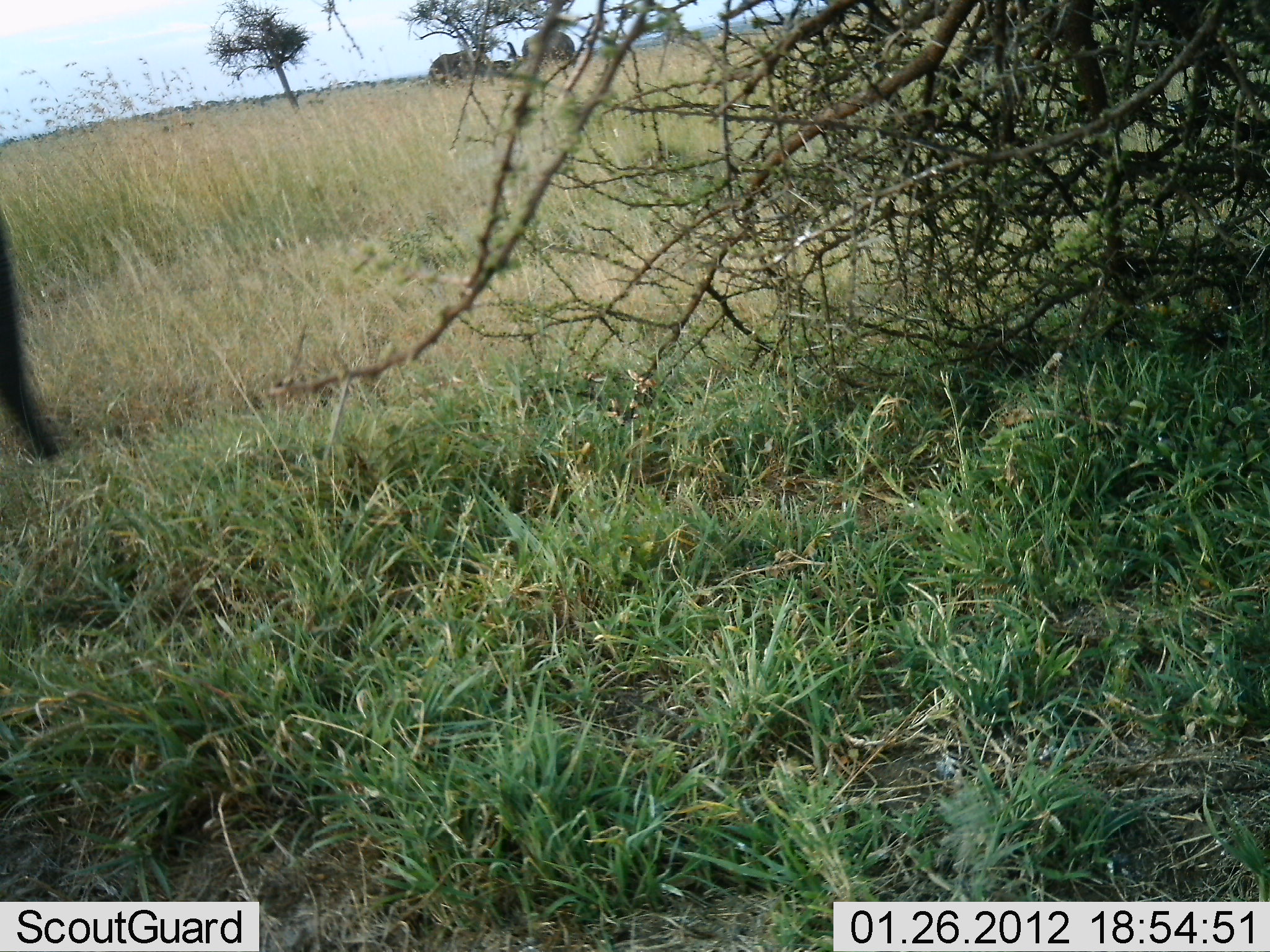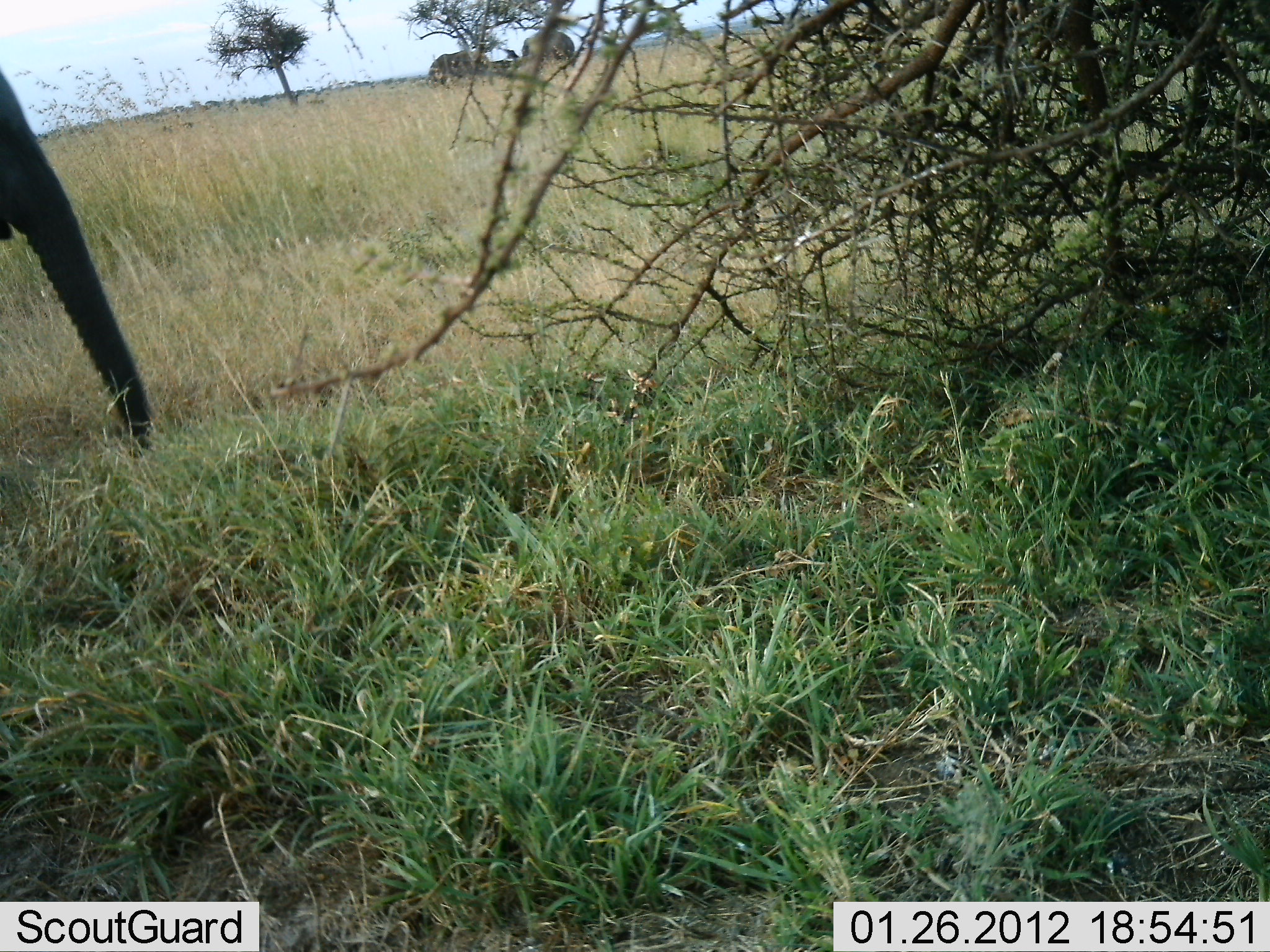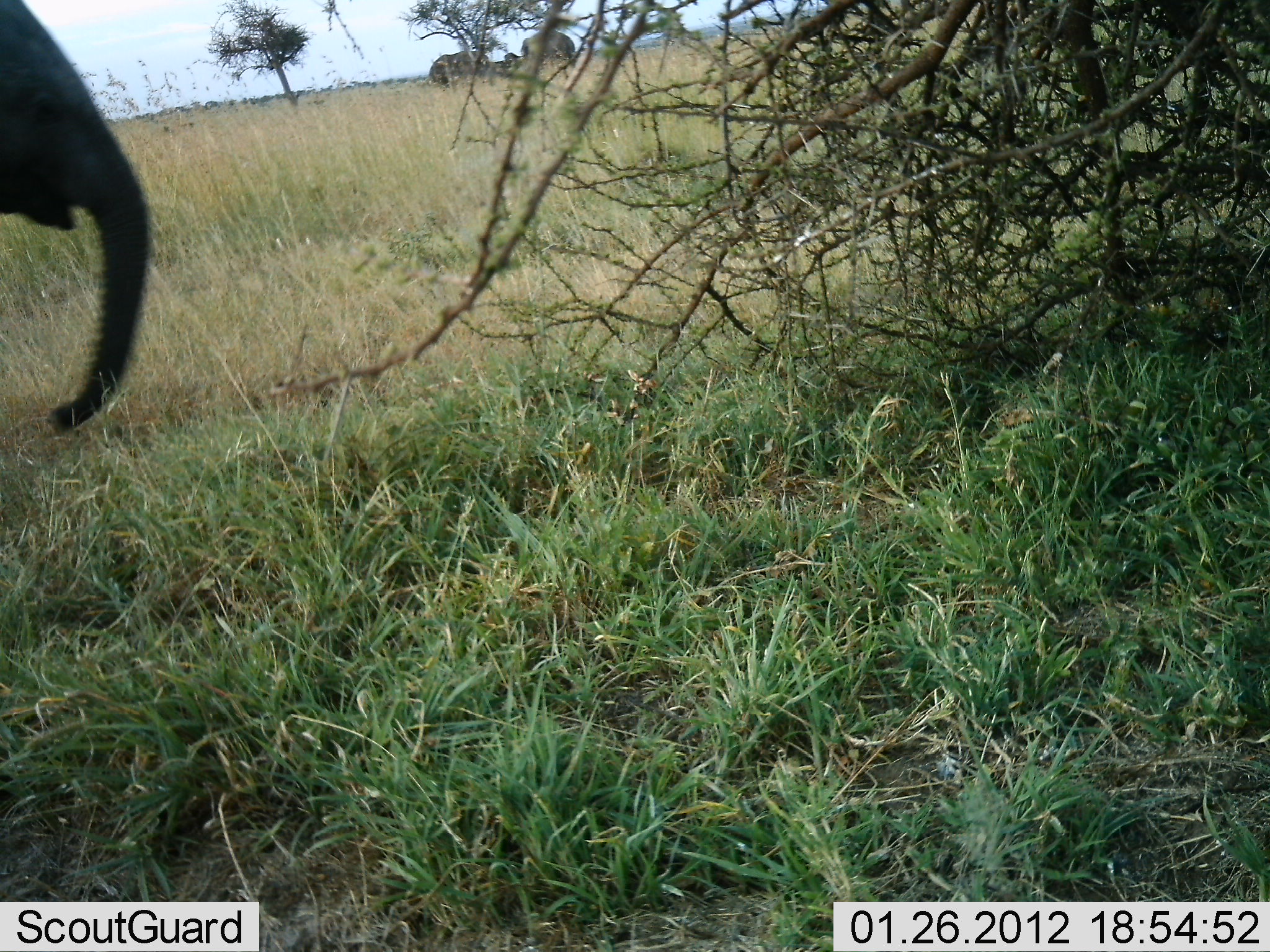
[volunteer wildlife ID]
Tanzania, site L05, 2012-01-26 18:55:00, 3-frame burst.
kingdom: Animalia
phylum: Chordata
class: Mammalia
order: Proboscidea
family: Elephantidae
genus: Loxodonta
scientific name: Loxodonta africana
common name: african bush elephant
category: elephant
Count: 1.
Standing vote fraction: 32%.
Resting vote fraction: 0%.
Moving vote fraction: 61%.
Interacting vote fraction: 0%.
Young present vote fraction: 8%.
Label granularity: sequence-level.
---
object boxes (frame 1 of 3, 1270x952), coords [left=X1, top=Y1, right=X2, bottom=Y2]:
animal: [left=0, top=196, right=58, bottom=463]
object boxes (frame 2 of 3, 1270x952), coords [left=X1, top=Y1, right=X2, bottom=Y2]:
animal: [left=0, top=62, right=159, bottom=461]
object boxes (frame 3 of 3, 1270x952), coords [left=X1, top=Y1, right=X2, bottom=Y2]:
animal: [left=0, top=3, right=154, bottom=437]